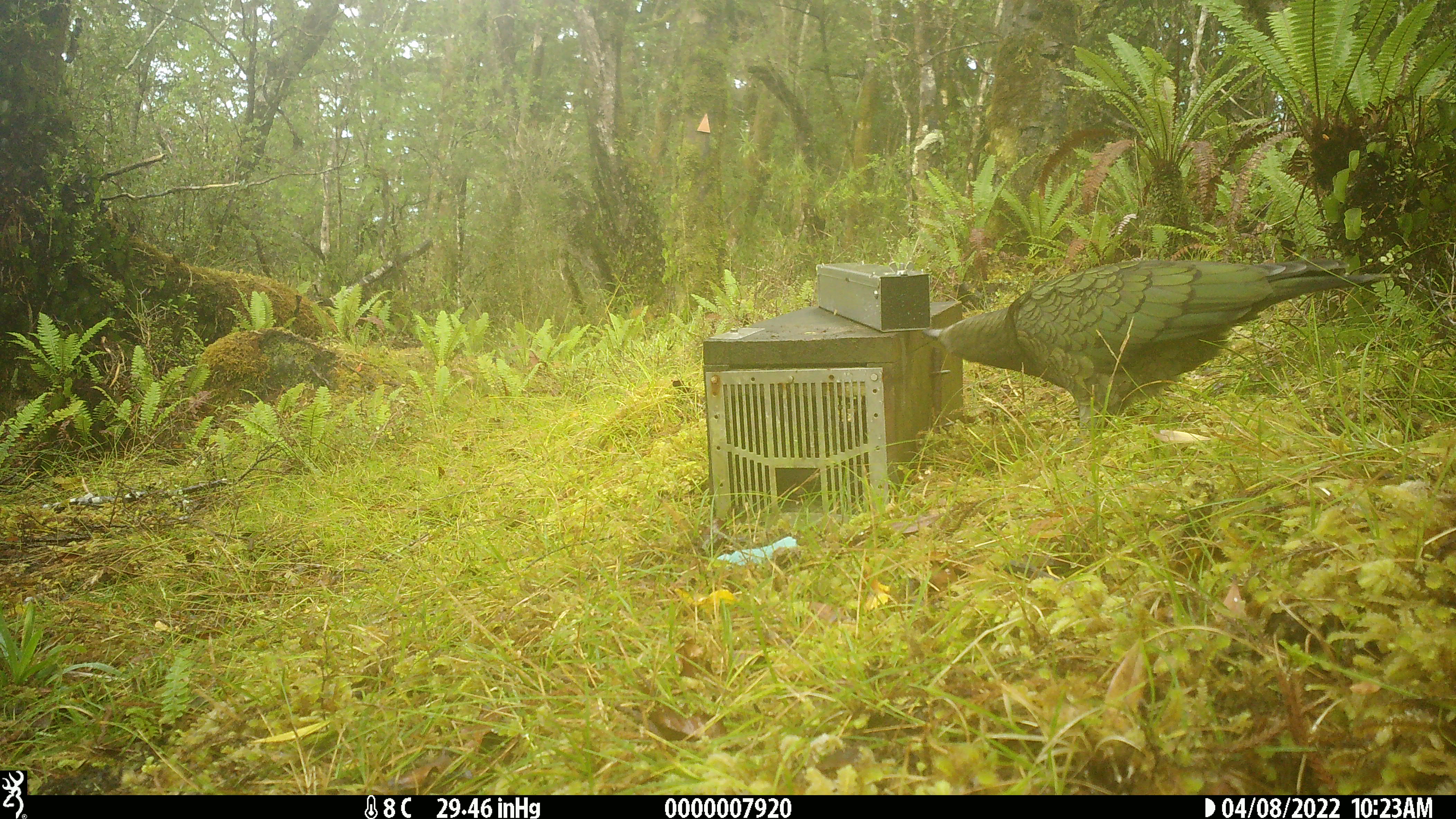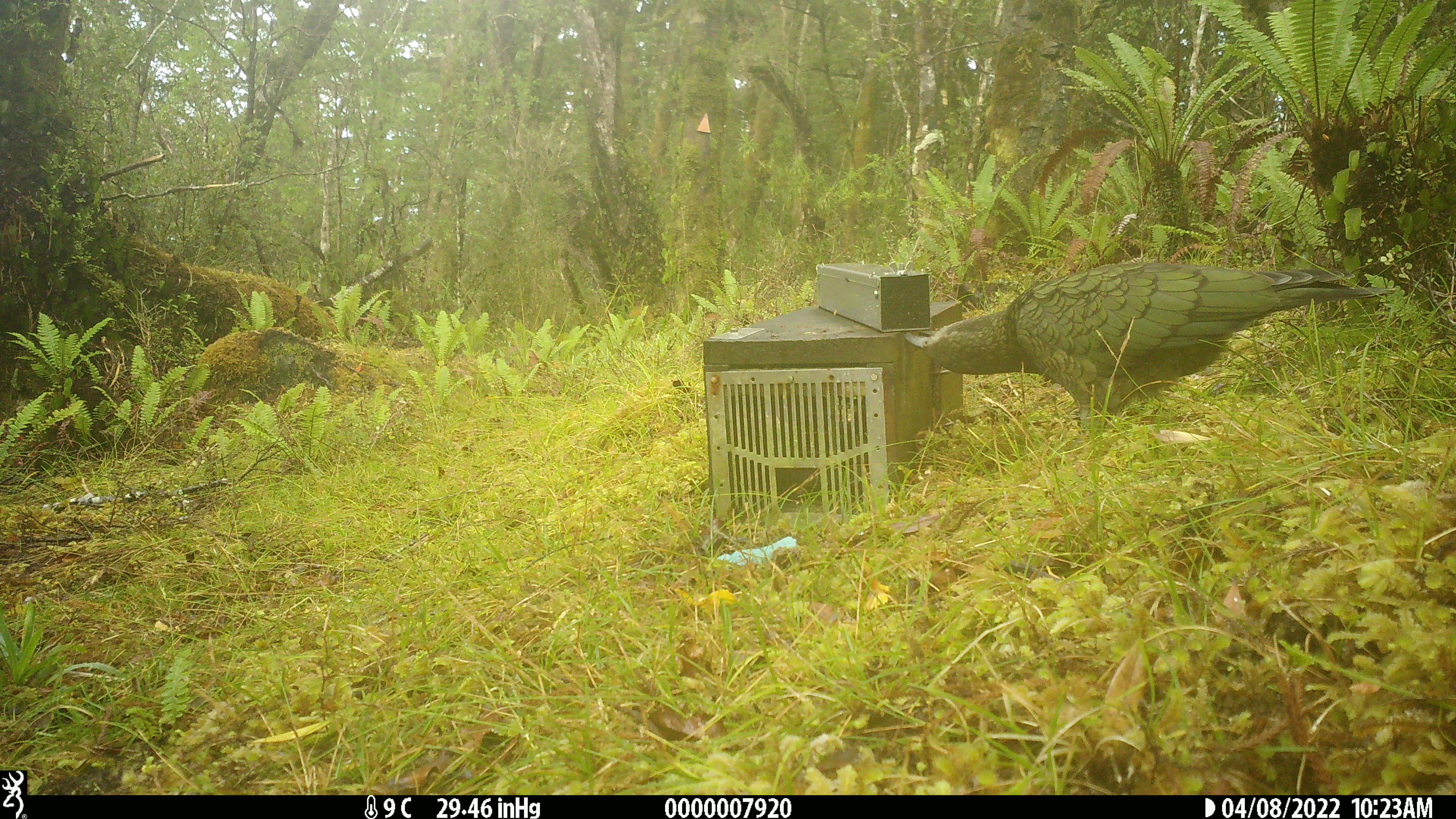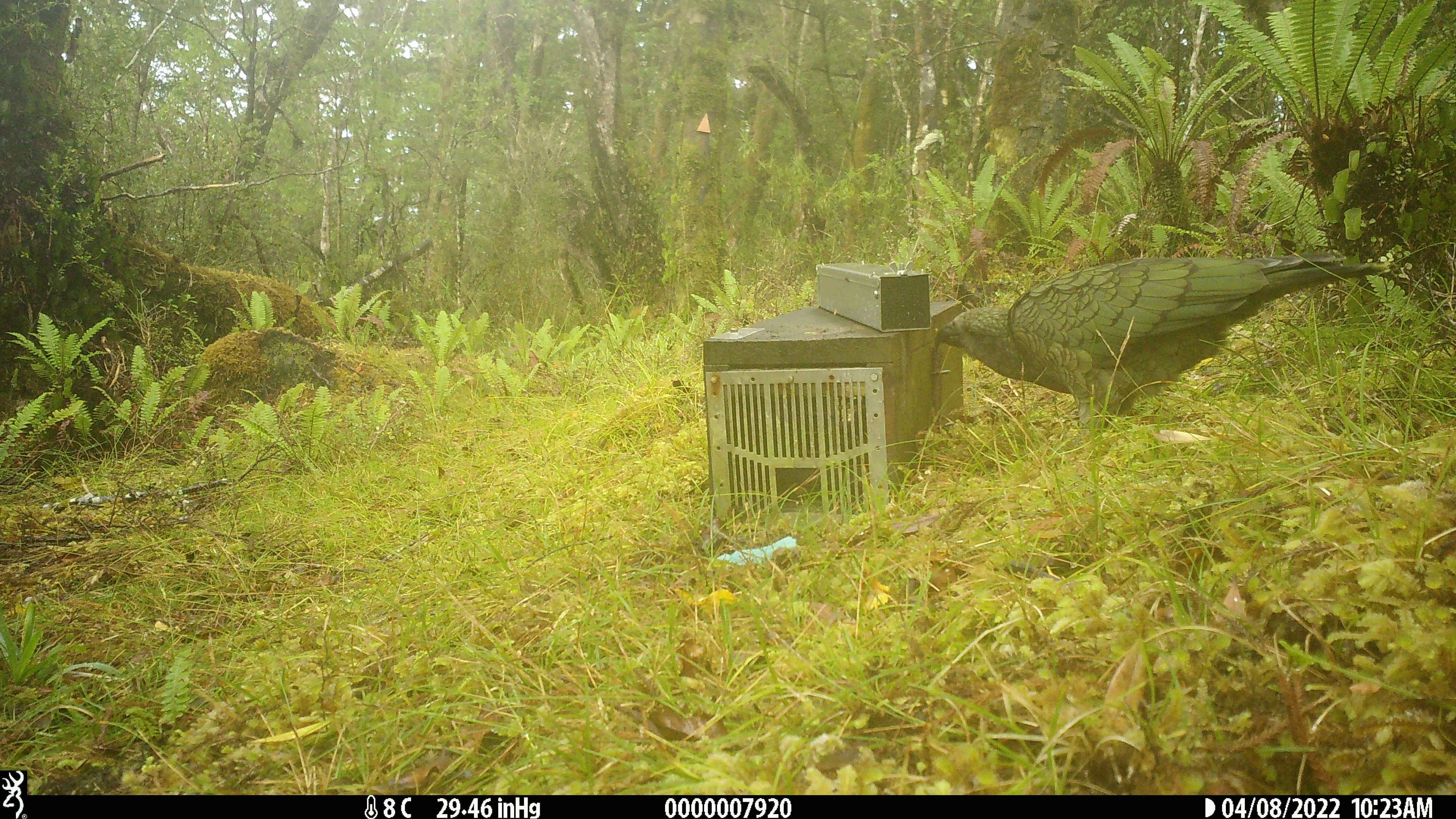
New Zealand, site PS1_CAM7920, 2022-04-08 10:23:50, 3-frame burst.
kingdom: Animalia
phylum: Chordata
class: Aves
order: Psittaciformes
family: Strigopidae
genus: Nestor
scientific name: Nestor notabilis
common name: kea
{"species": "kea (Nestor notabilis)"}